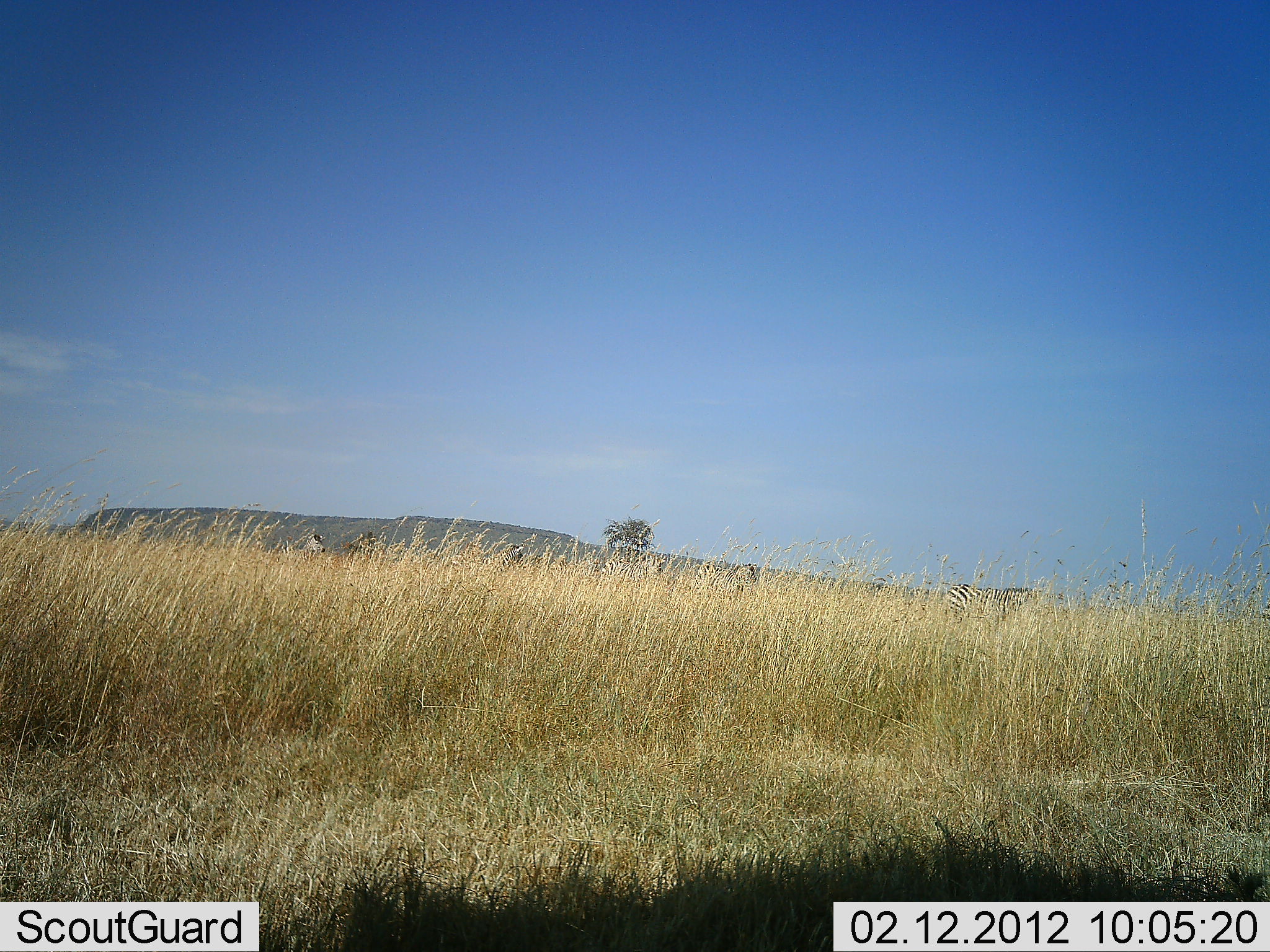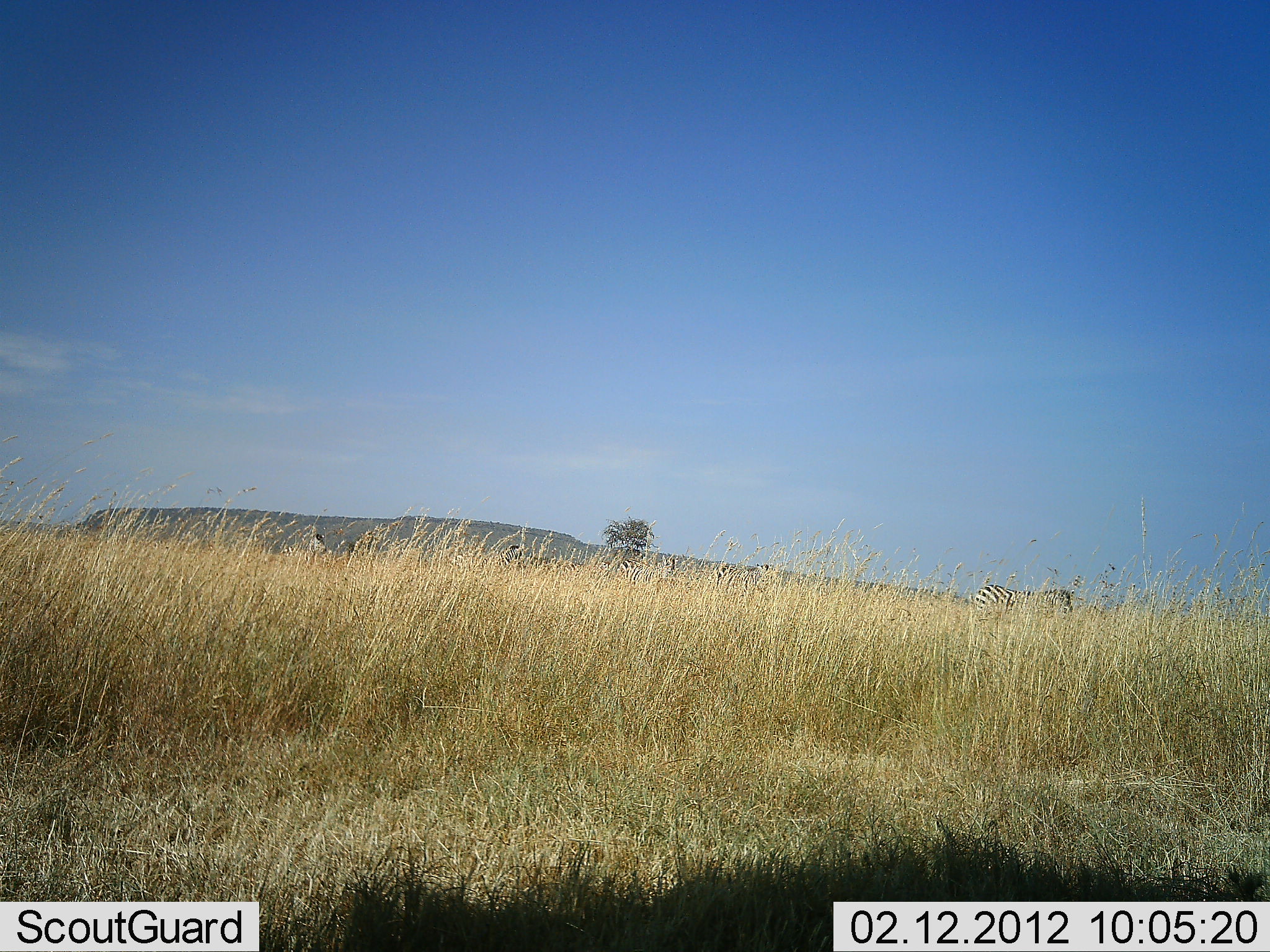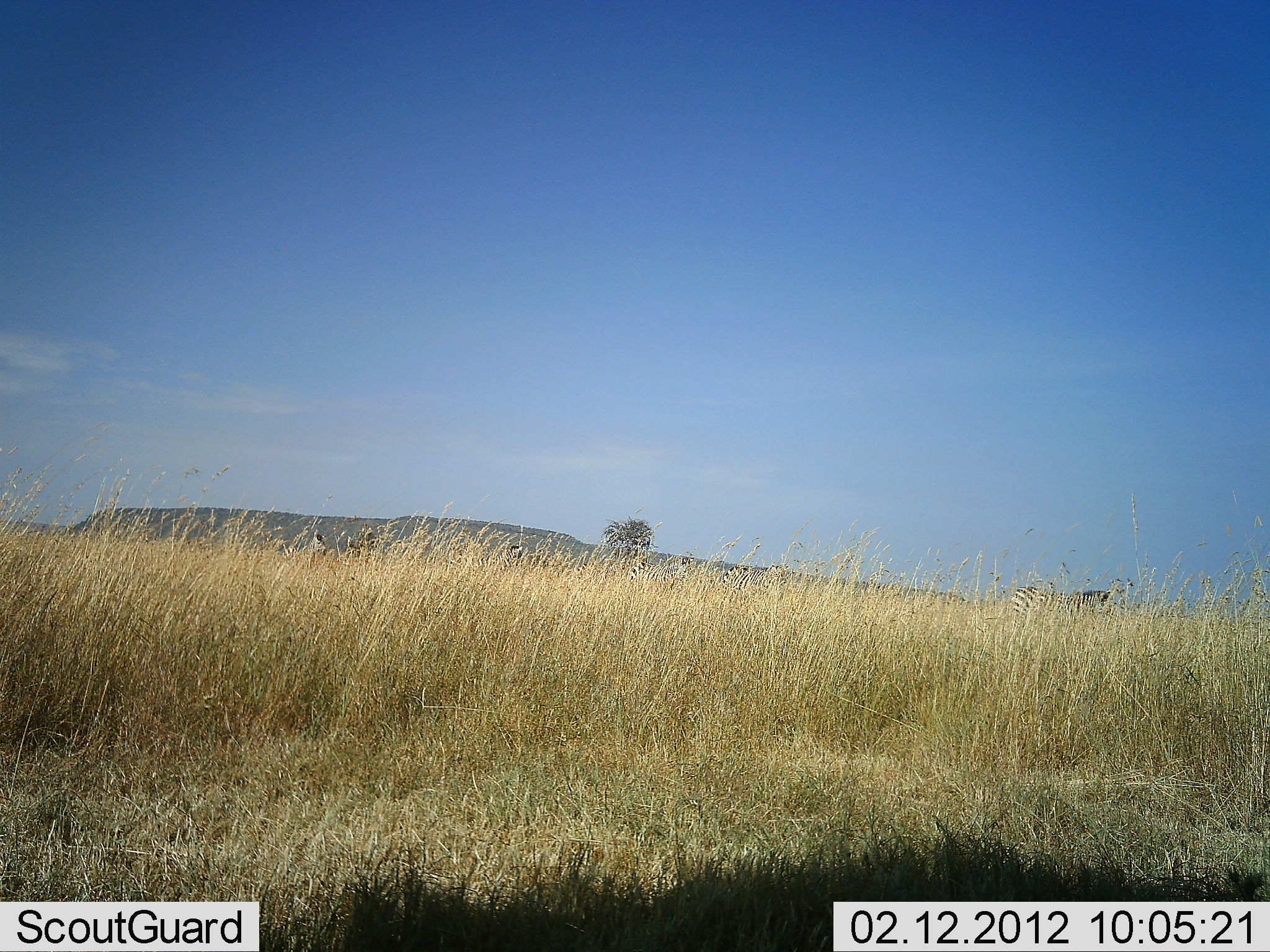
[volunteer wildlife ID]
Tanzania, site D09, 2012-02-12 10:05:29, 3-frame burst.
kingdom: Animalia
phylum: Chordata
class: Mammalia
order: Perissodactyla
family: Equidae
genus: Equus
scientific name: Equus quagga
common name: plains zebra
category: zebra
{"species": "zebra (plains zebra) (Equus quagga)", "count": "4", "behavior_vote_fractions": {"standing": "12%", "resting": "0%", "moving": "88%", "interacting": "0%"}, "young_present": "0%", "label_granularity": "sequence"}